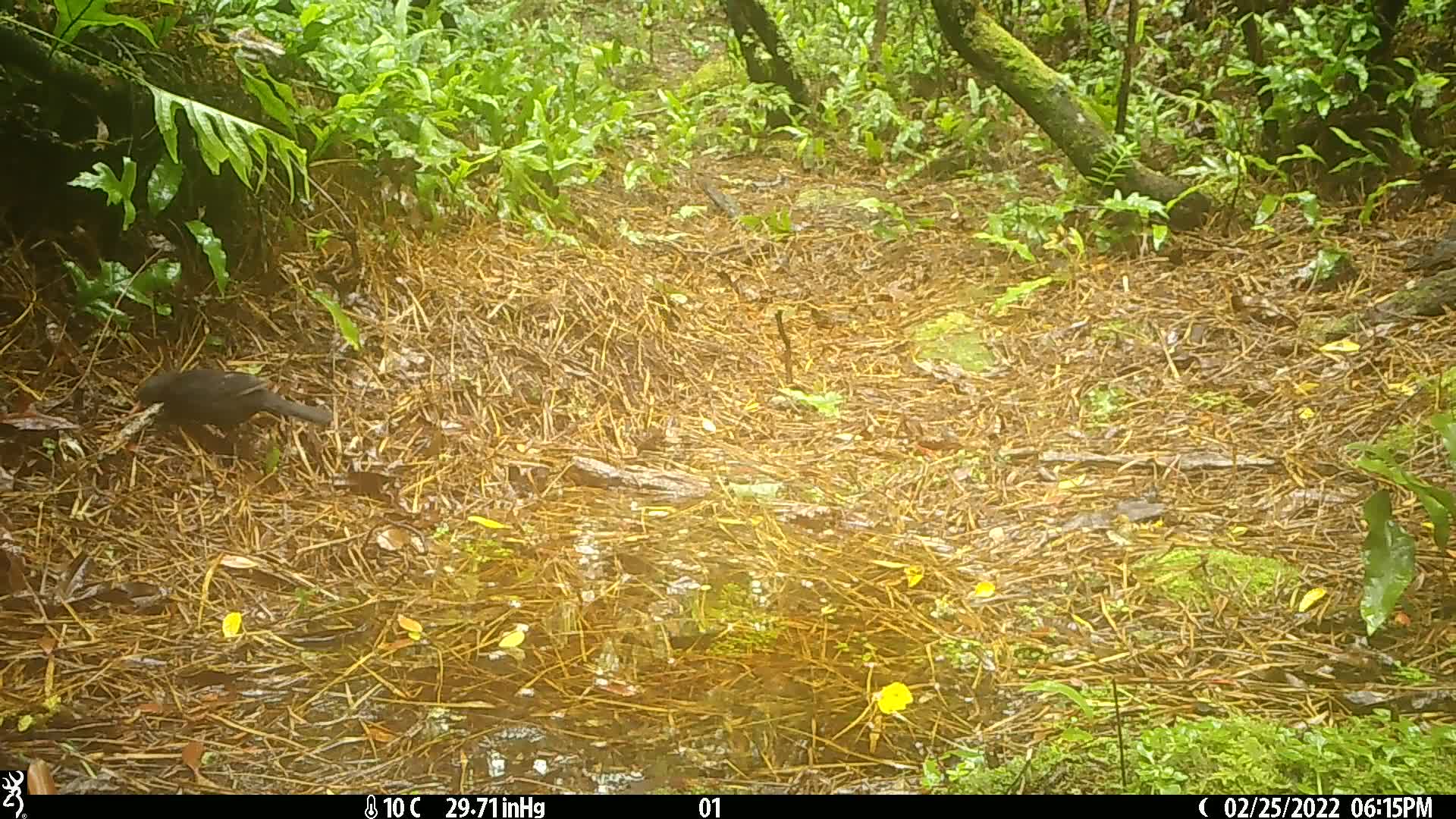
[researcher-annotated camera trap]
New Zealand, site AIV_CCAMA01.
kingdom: Animalia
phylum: Chordata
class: Aves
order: Passeriformes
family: Turdidae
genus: Turdus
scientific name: Turdus merula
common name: eurasian blackbird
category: blackbird